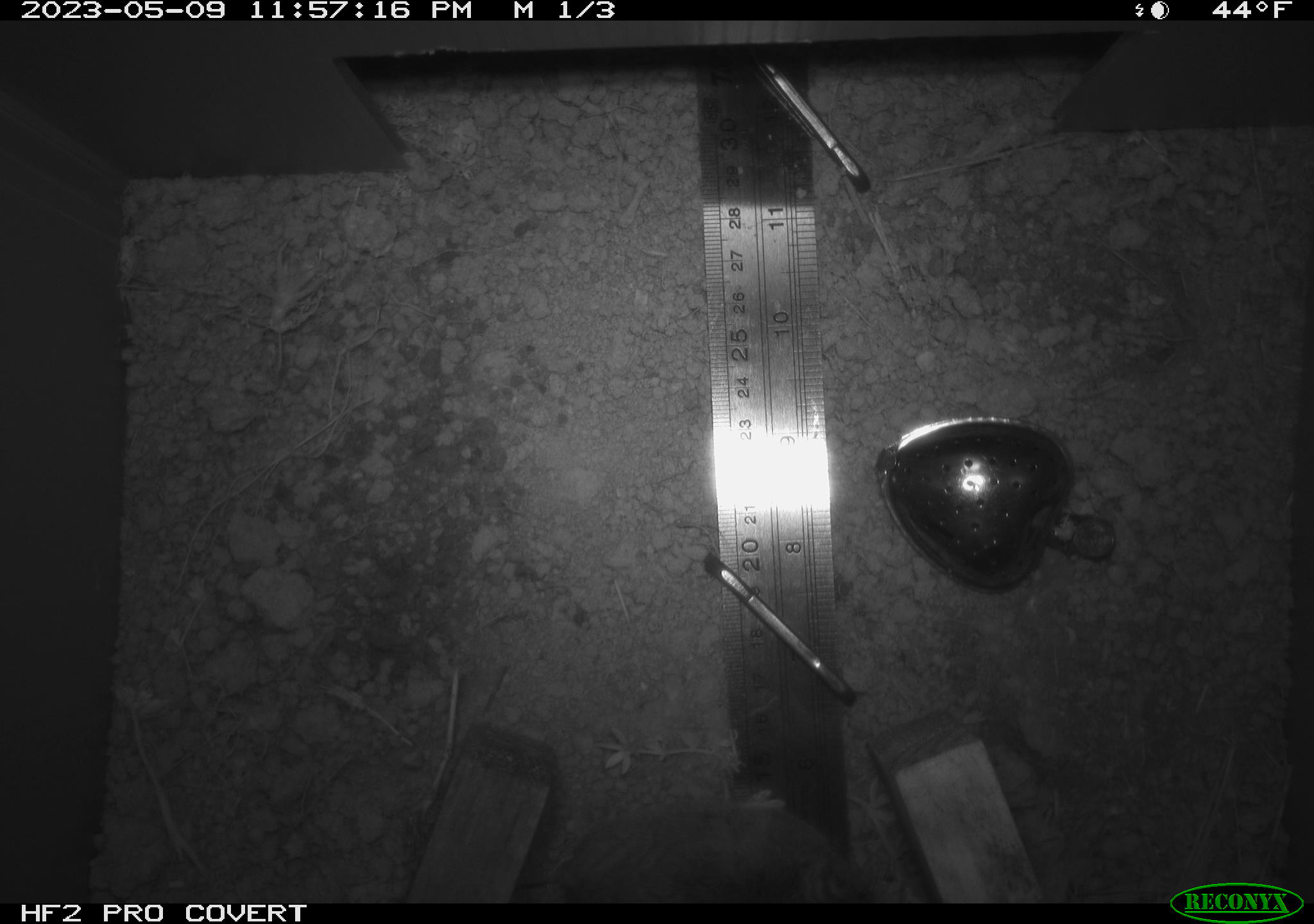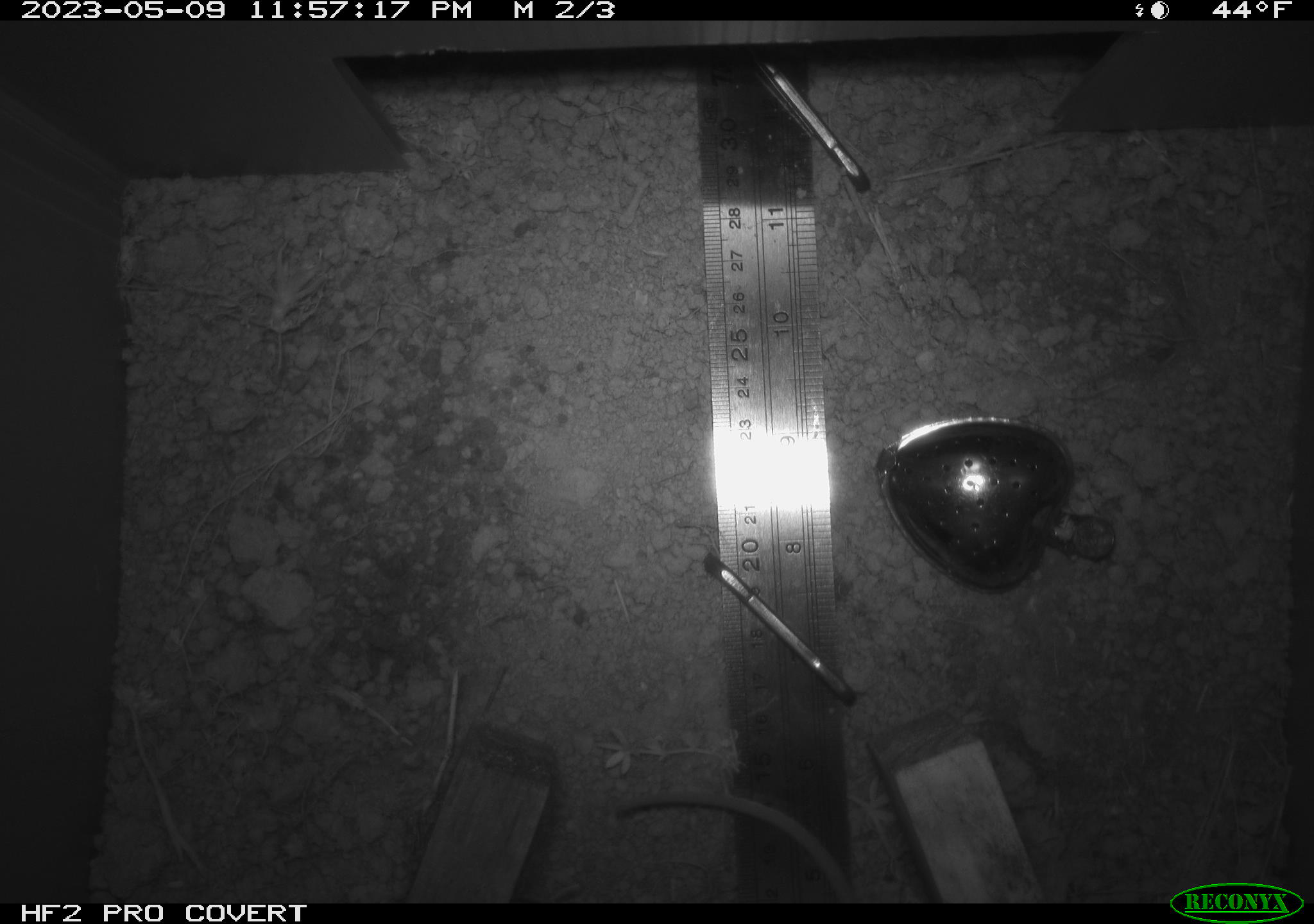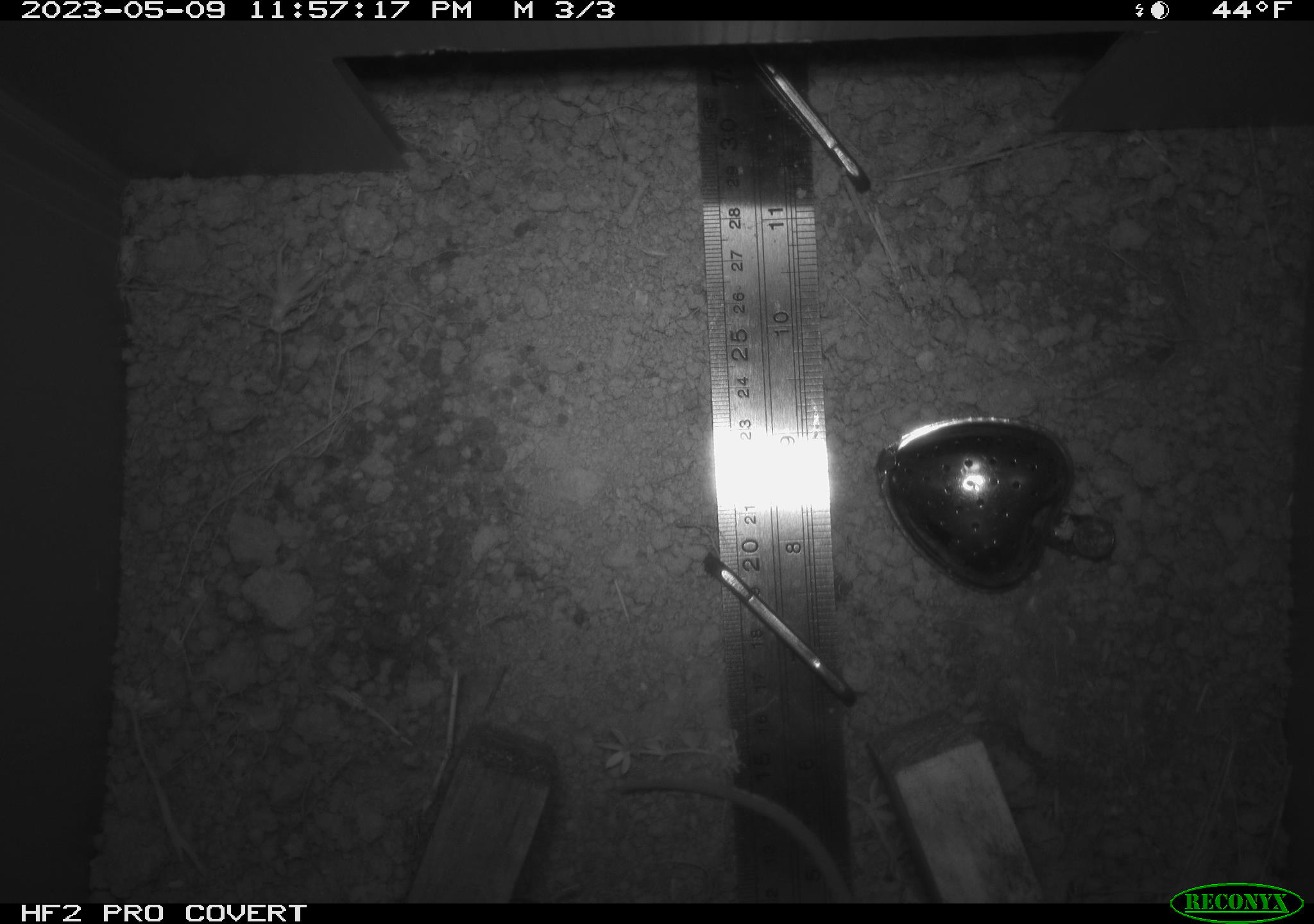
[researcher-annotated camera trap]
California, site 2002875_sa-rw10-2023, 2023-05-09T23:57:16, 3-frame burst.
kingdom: Animalia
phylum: Chordata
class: Mammalia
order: Rodentia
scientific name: Rodentia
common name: mouse species